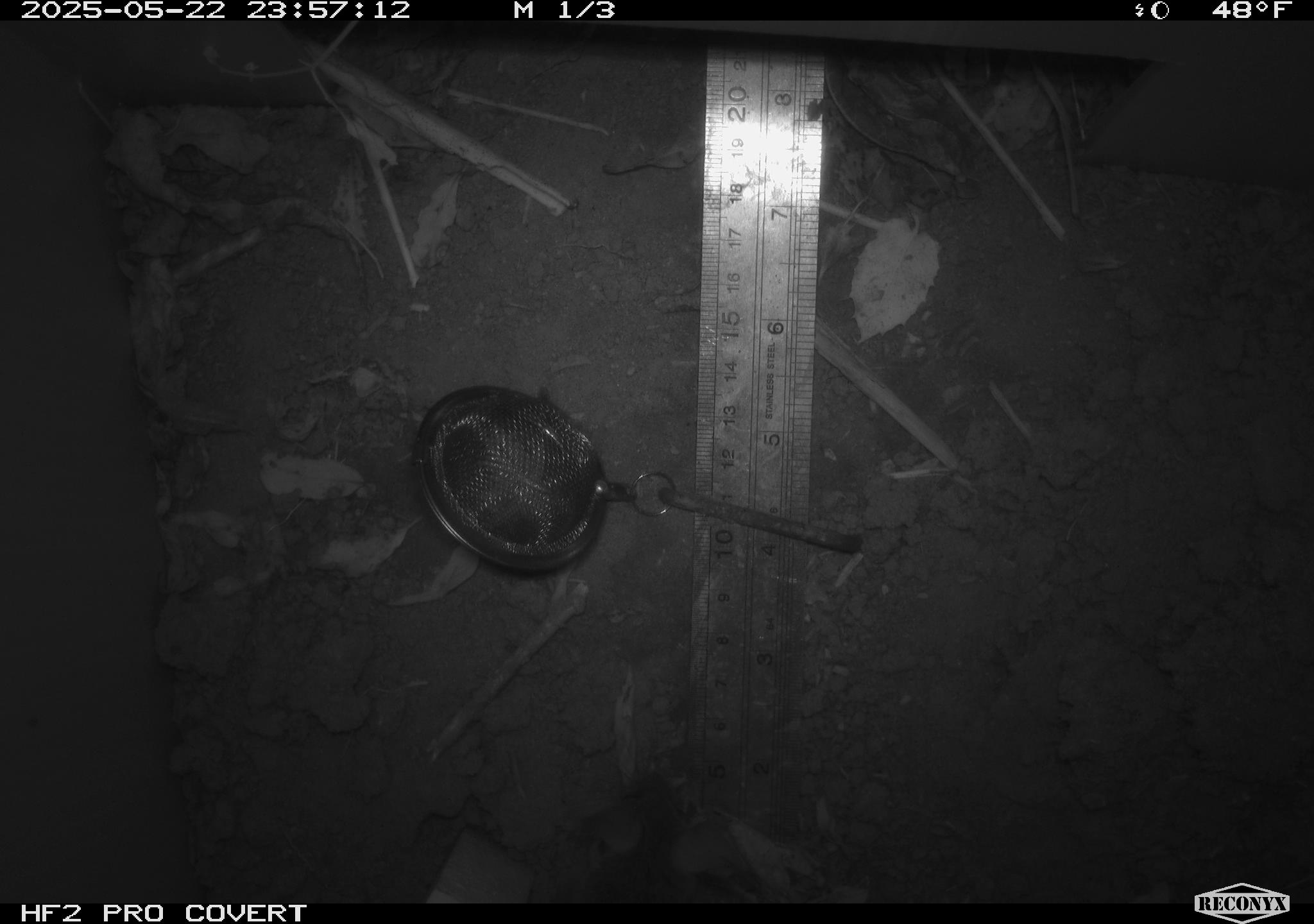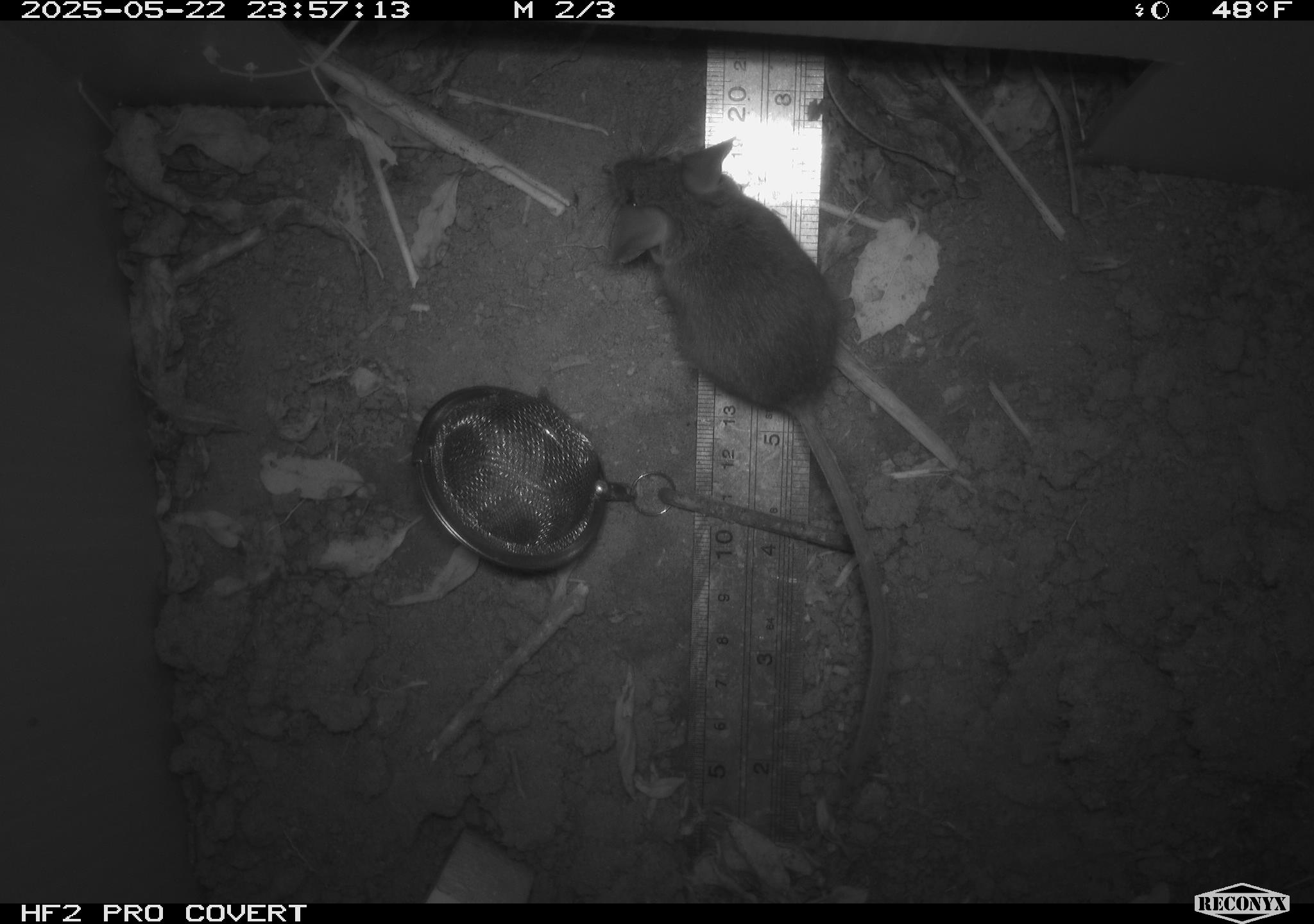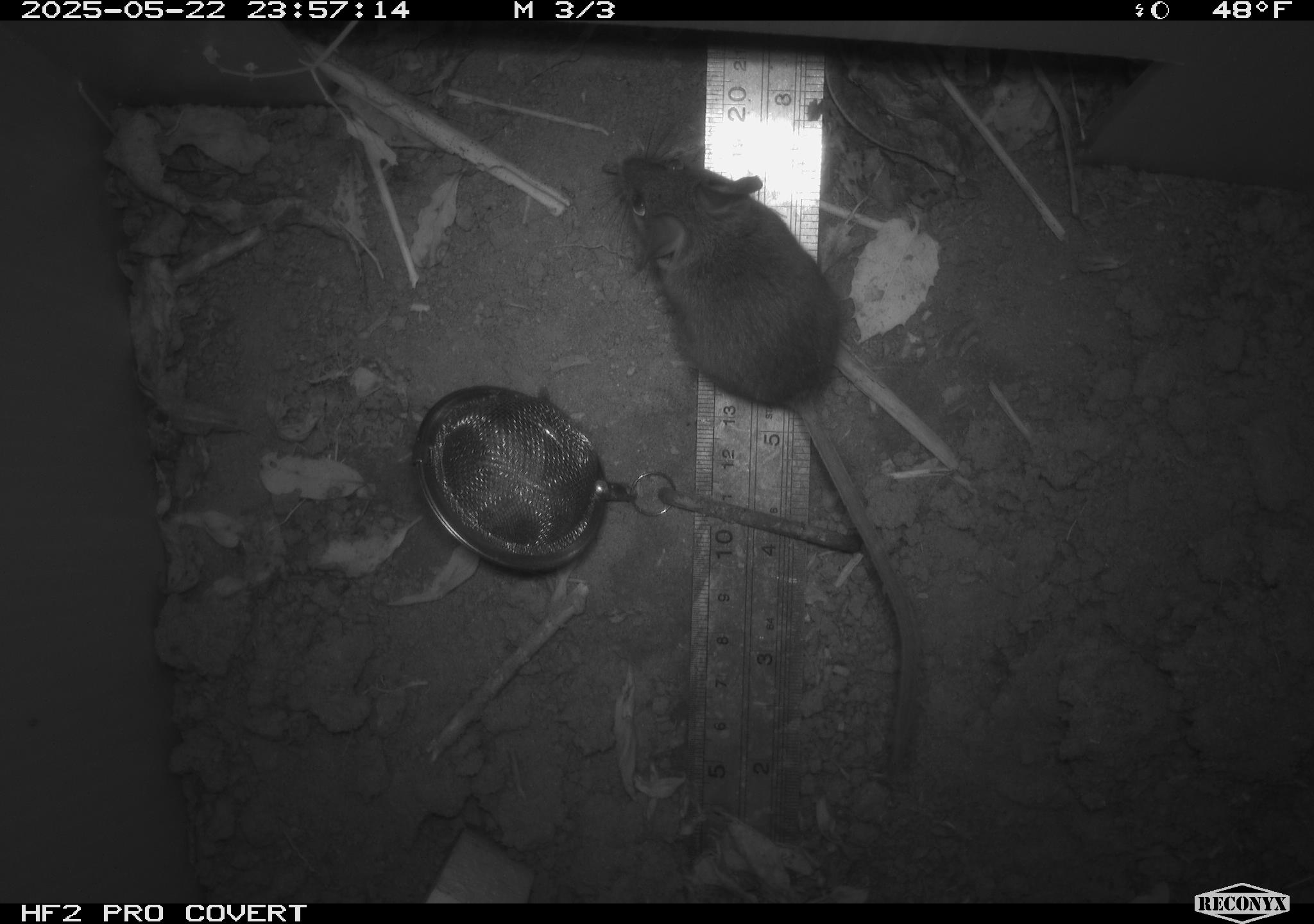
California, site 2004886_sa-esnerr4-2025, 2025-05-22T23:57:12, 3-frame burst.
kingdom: Animalia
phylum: Chordata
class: Mammalia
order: Rodentia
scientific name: Rodentia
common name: rodent